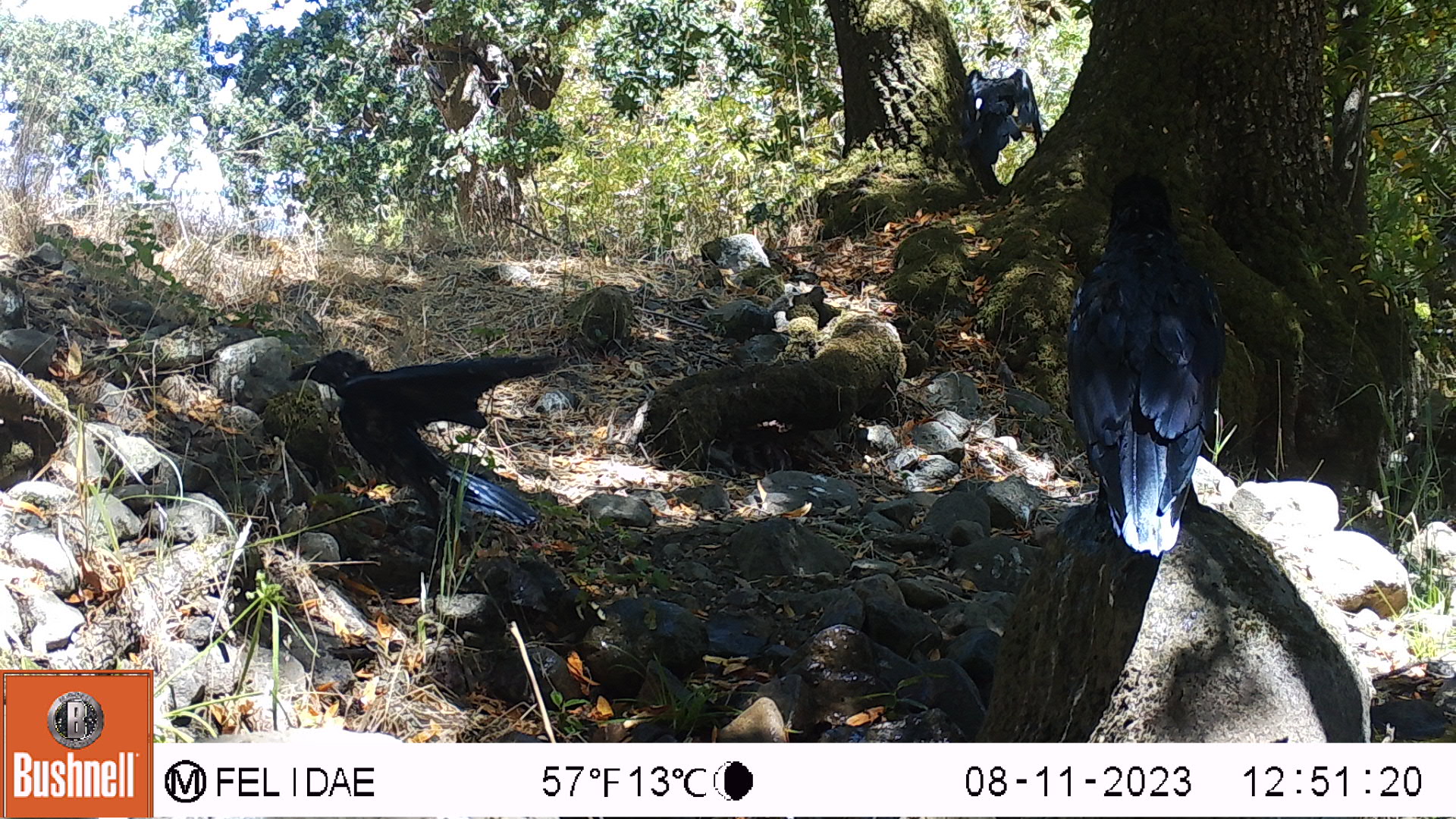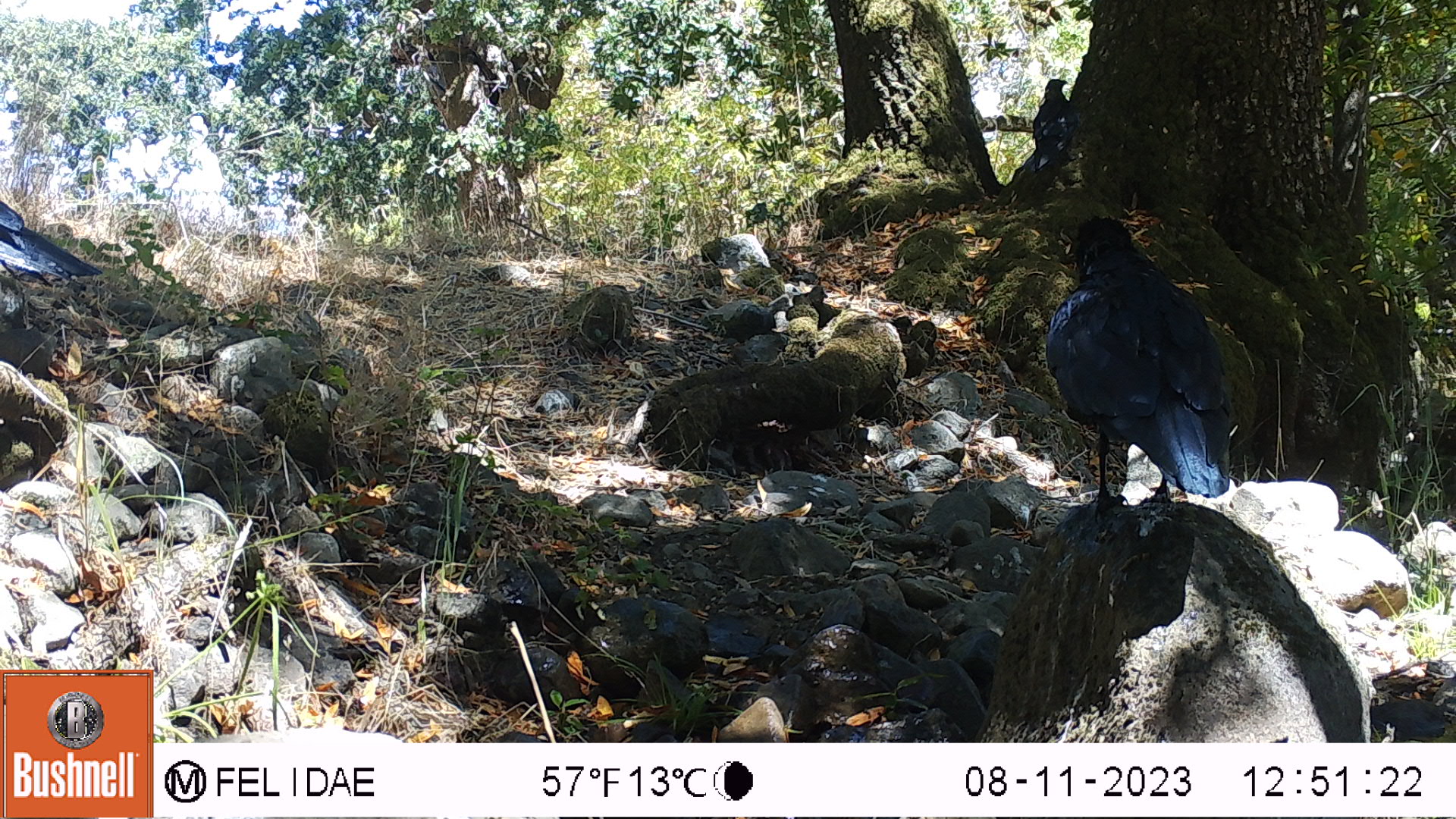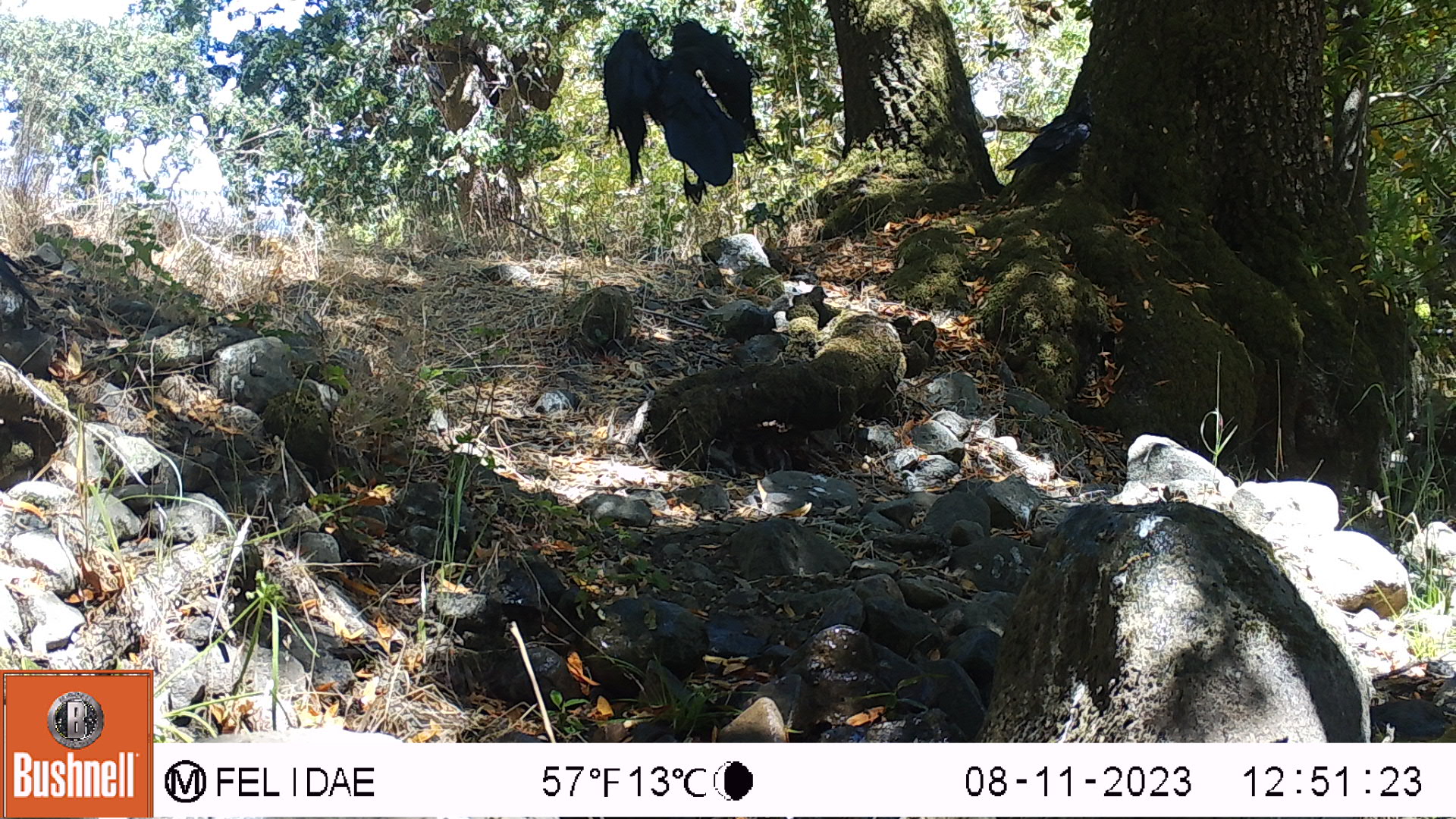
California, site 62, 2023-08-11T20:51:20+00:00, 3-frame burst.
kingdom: Animalia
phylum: Chordata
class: Aves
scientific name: Aves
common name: bird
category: unknown bird